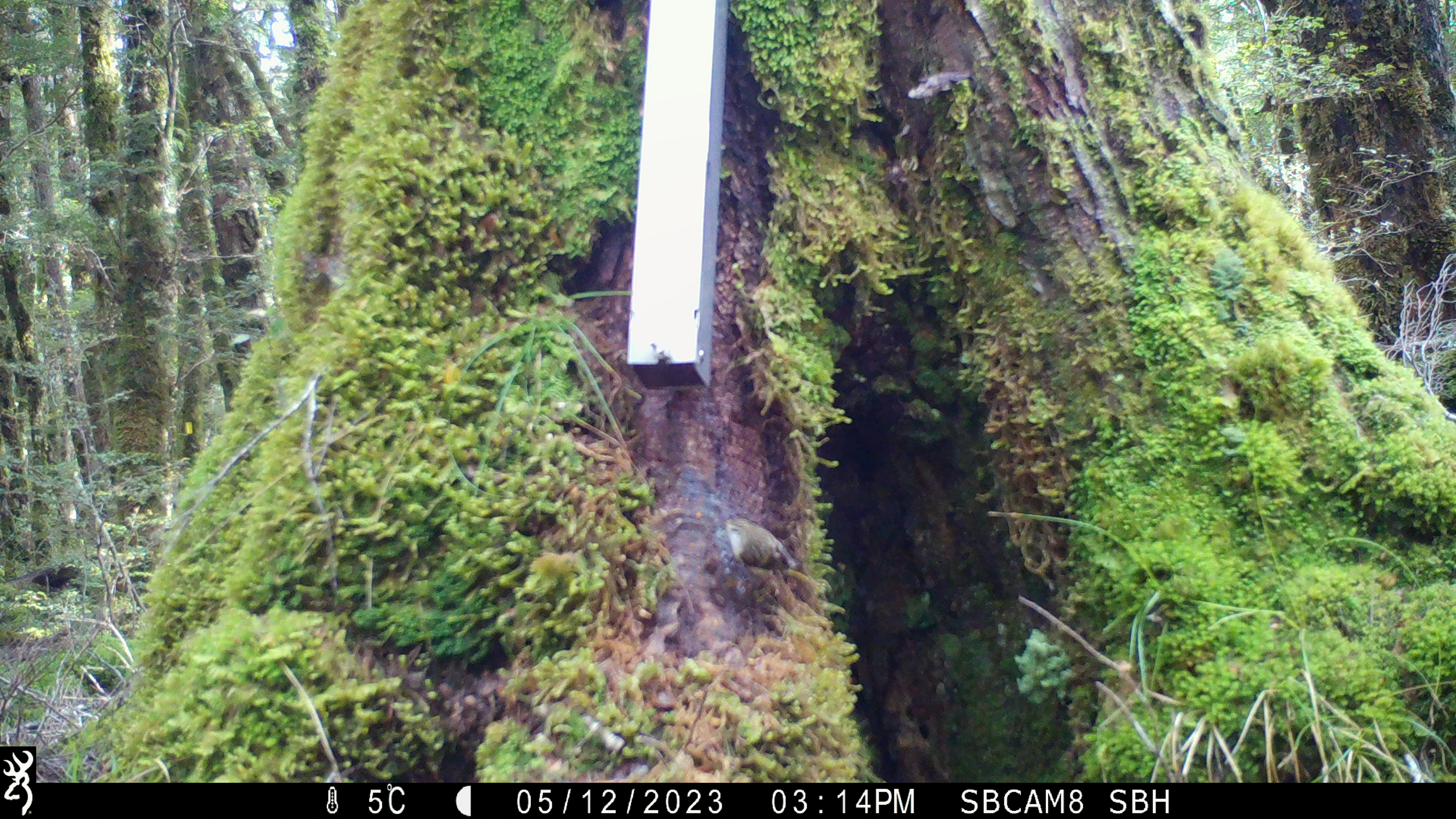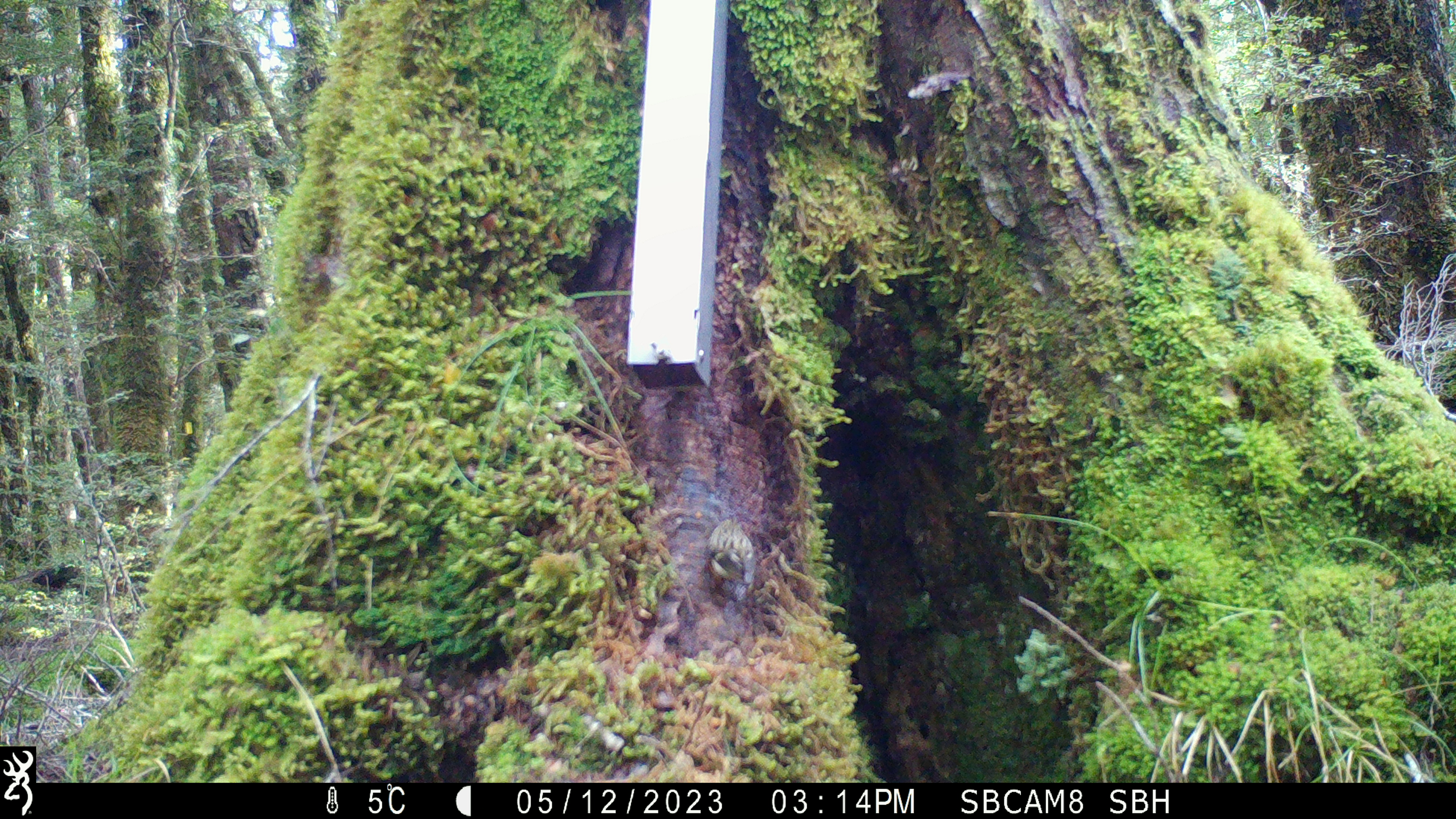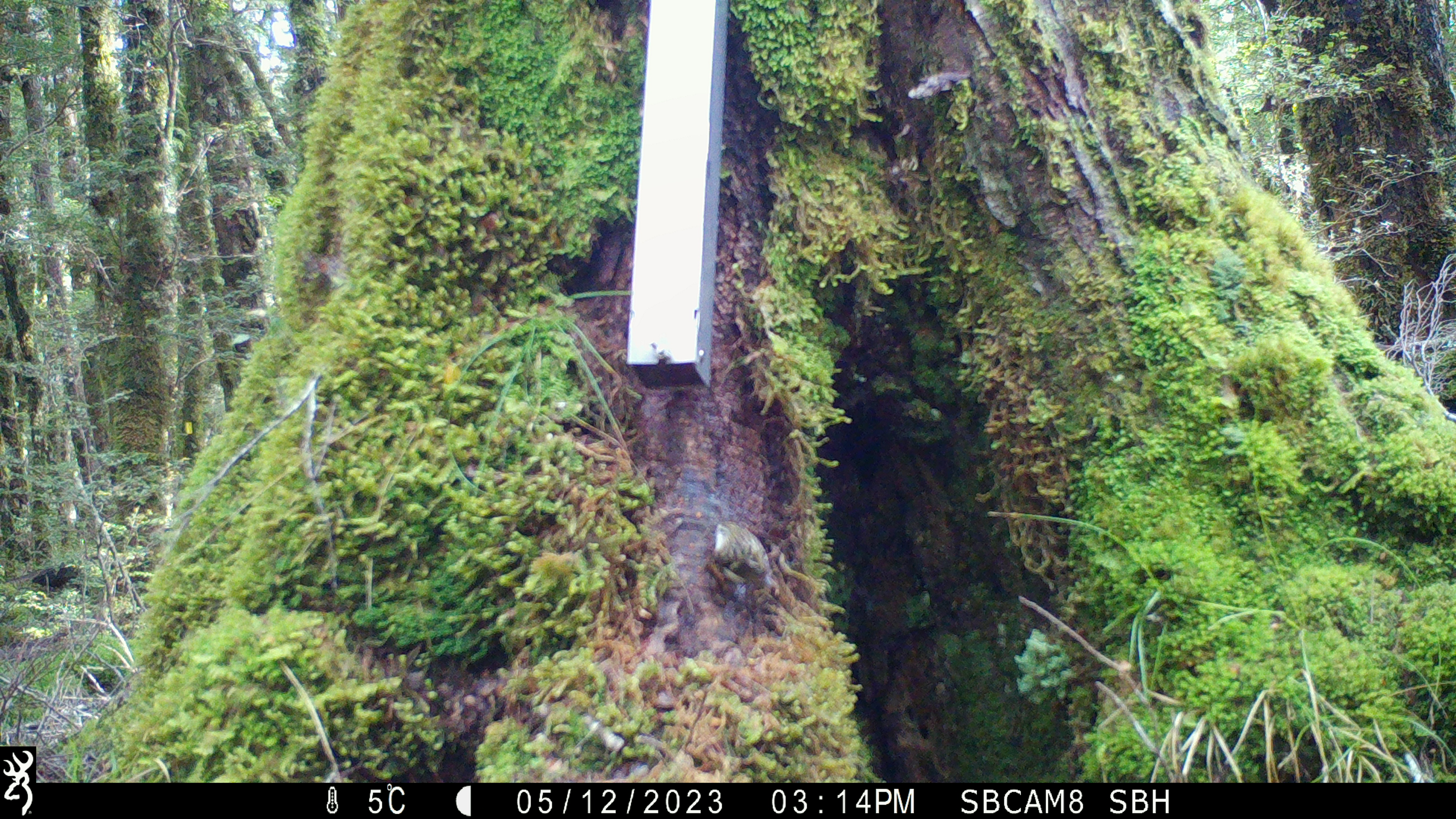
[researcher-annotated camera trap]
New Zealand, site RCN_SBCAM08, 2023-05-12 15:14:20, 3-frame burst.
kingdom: Animalia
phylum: Chordata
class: Aves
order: Passeriformes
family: Acanthisittidae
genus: Acanthisitta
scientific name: Acanthisitta chloris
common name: rifleman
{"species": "rifleman (Acanthisitta chloris)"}